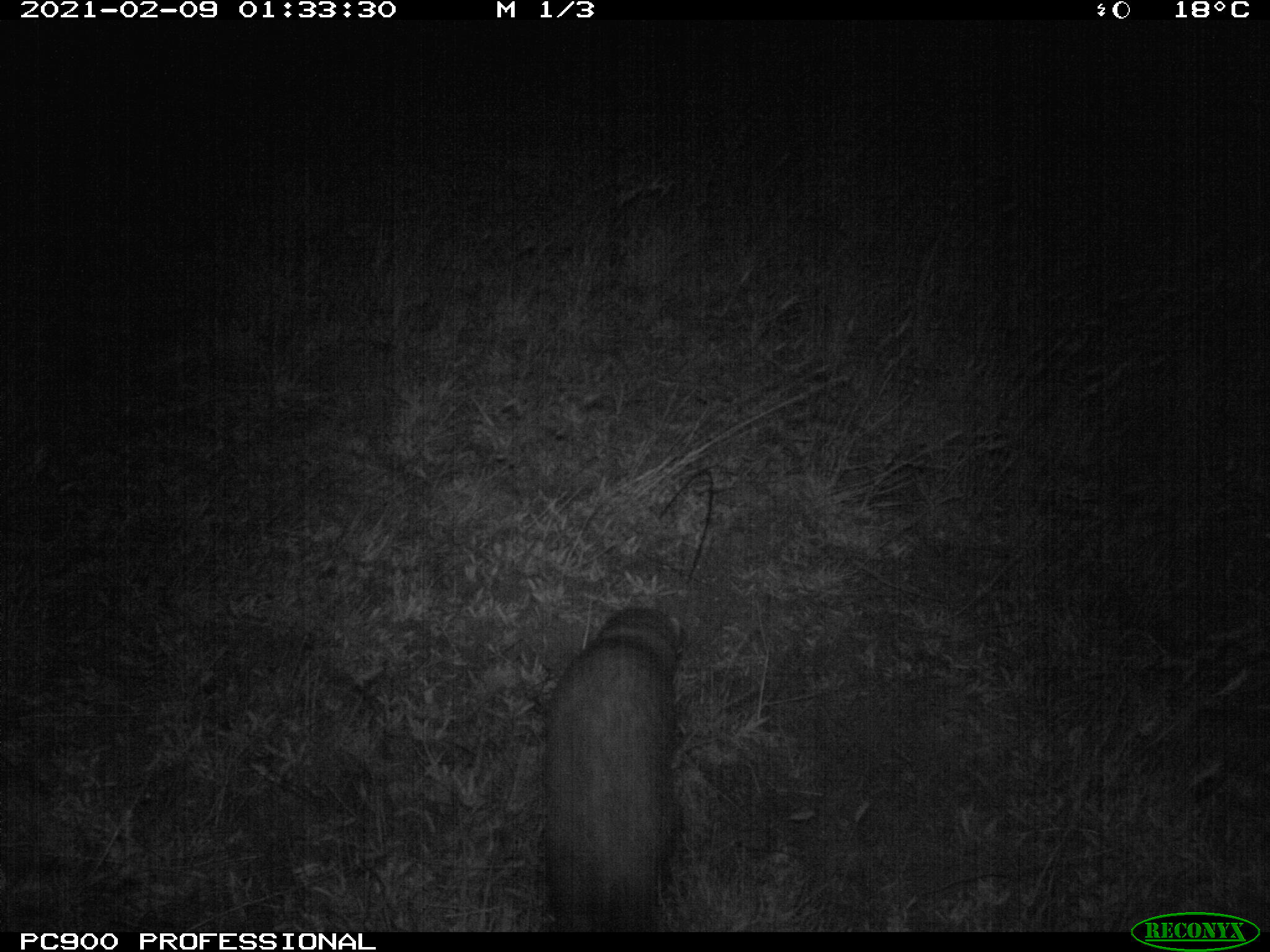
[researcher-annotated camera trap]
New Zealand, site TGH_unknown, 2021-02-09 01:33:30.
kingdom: Animalia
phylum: Chordata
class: Mammalia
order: Carnivora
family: Mustelidae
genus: Mustela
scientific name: Mustela furo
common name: ferret